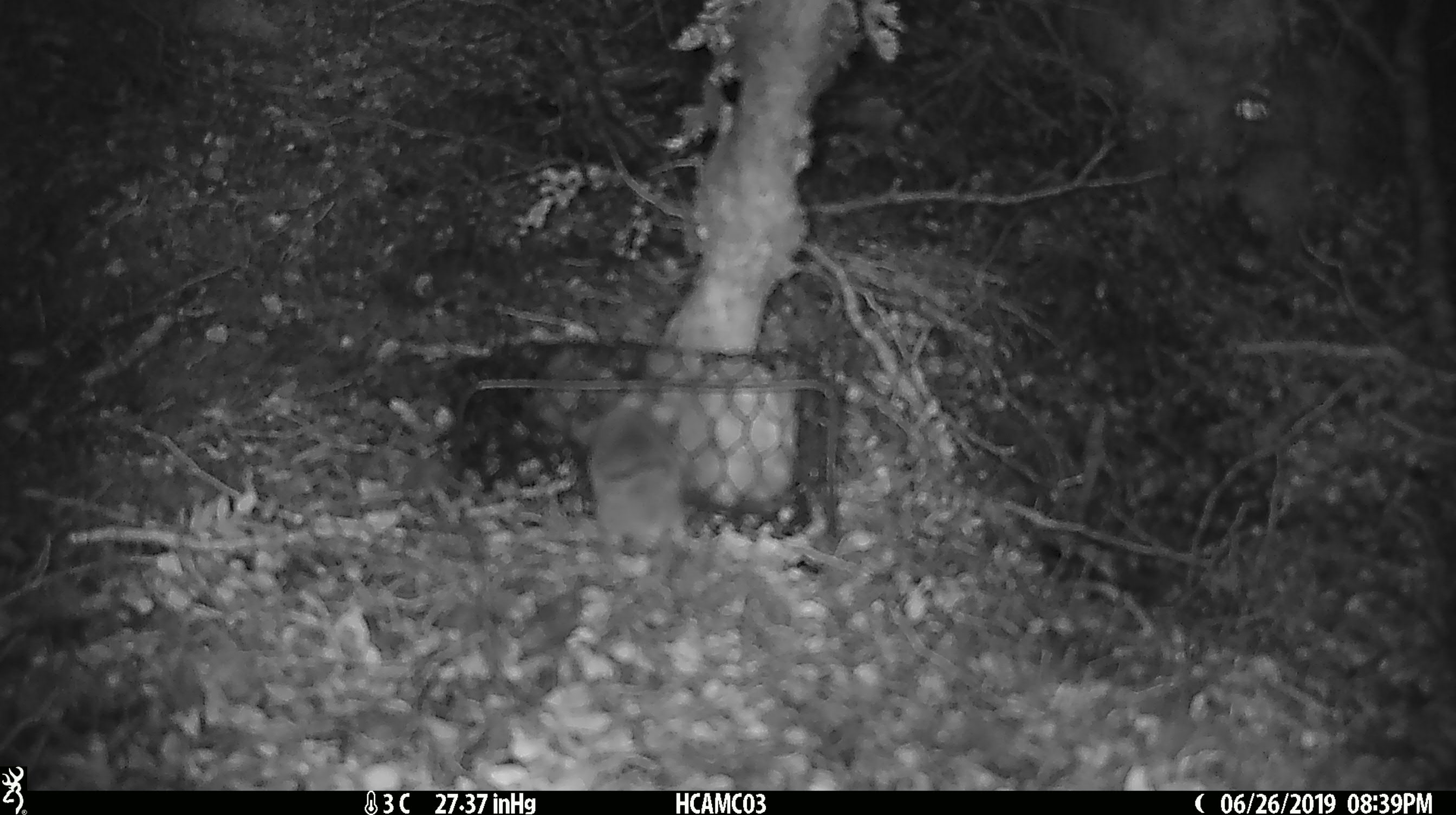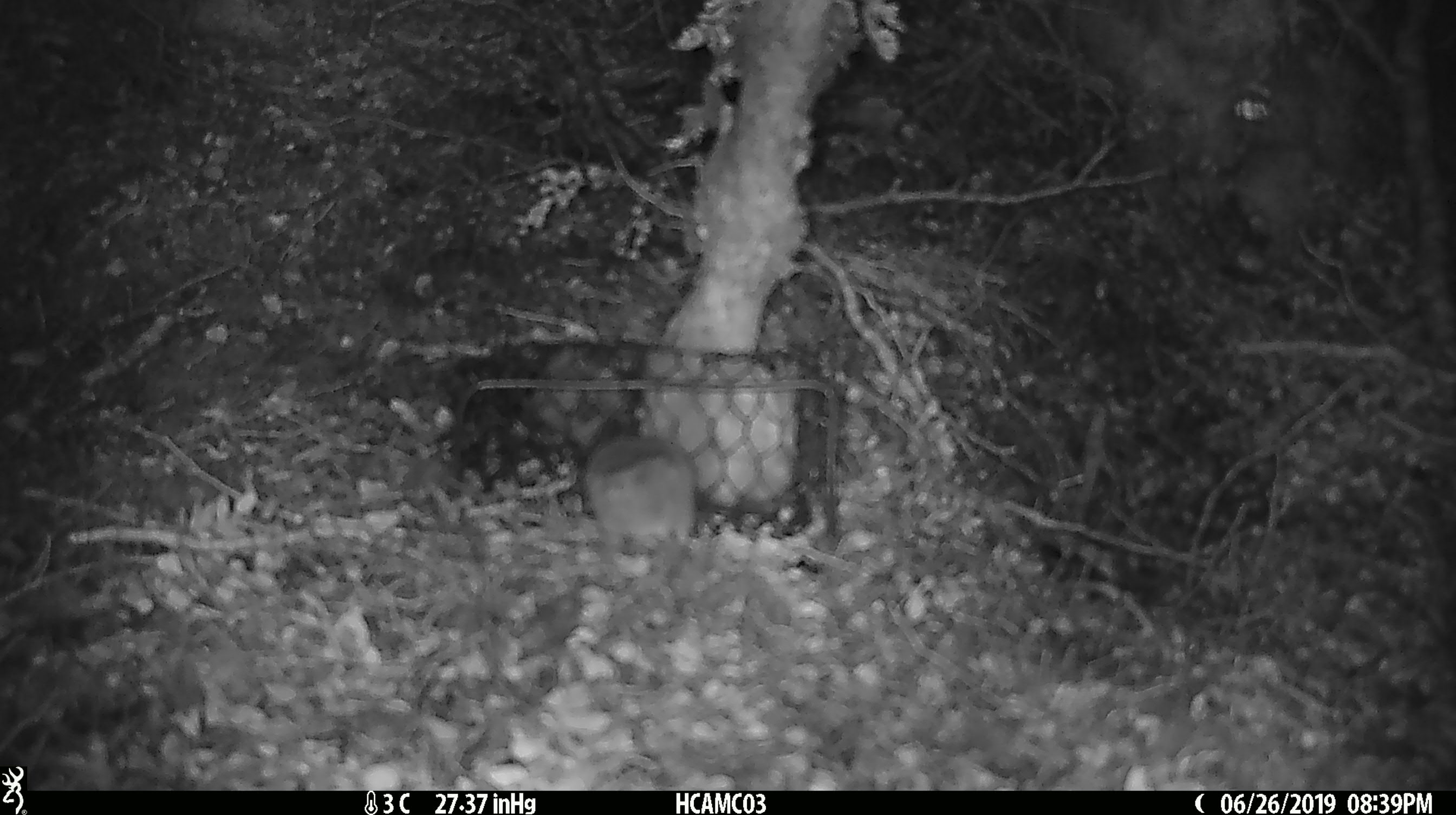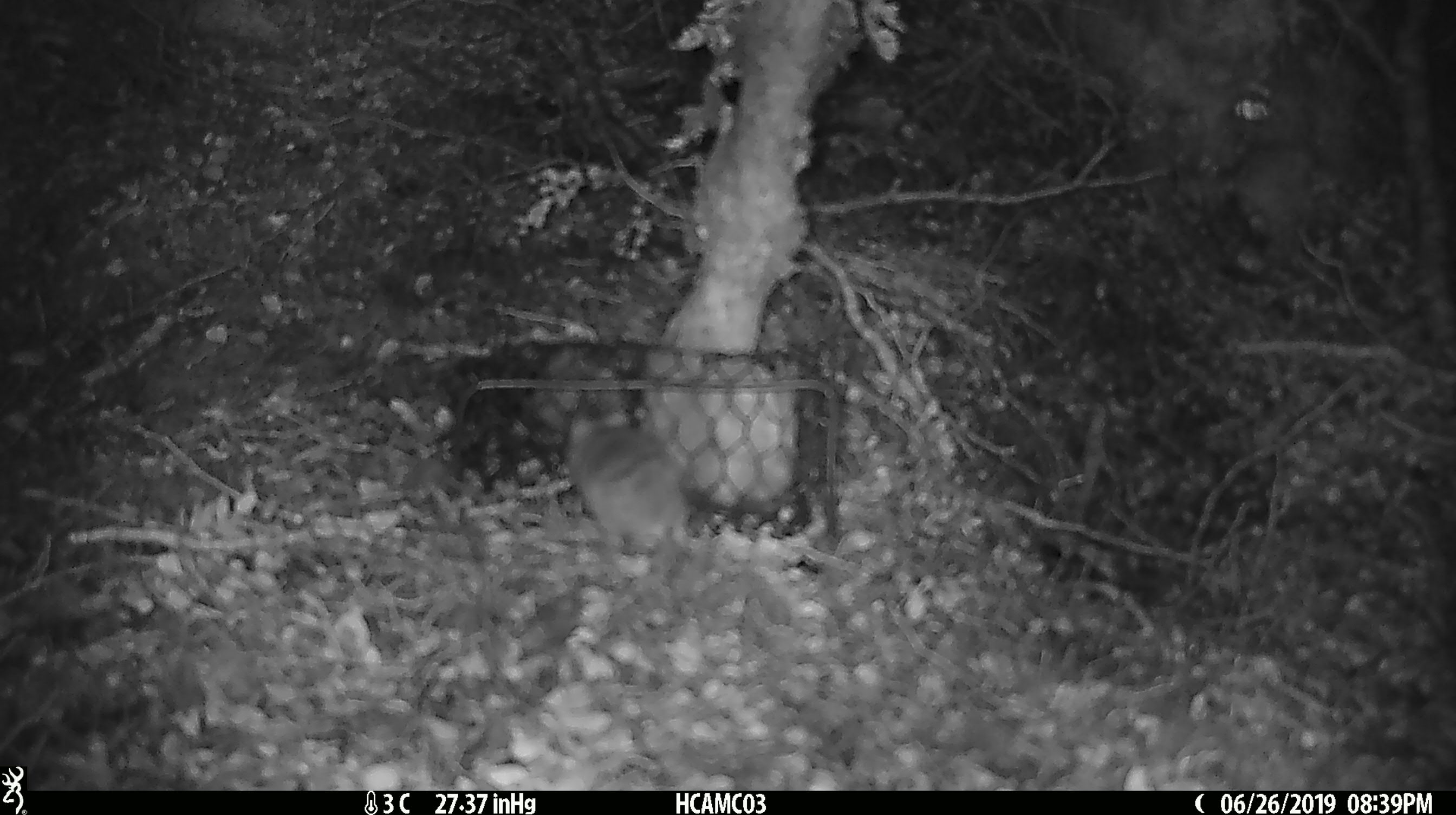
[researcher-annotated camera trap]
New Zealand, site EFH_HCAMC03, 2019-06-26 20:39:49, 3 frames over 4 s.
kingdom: Animalia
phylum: Chordata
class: Mammalia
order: Rodentia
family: Muridae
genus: Mus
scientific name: Mus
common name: mouse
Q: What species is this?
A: Mouse (Mus).